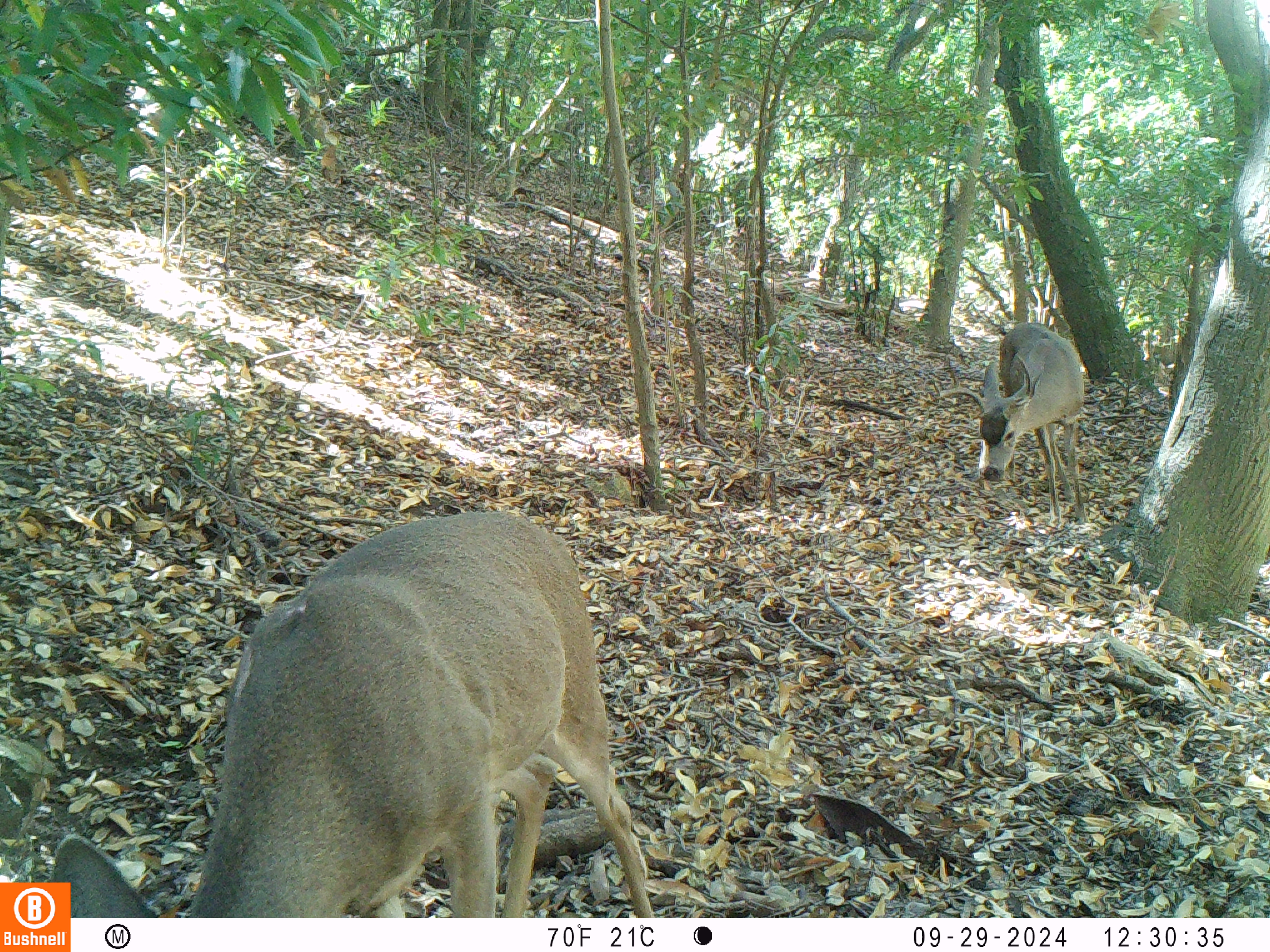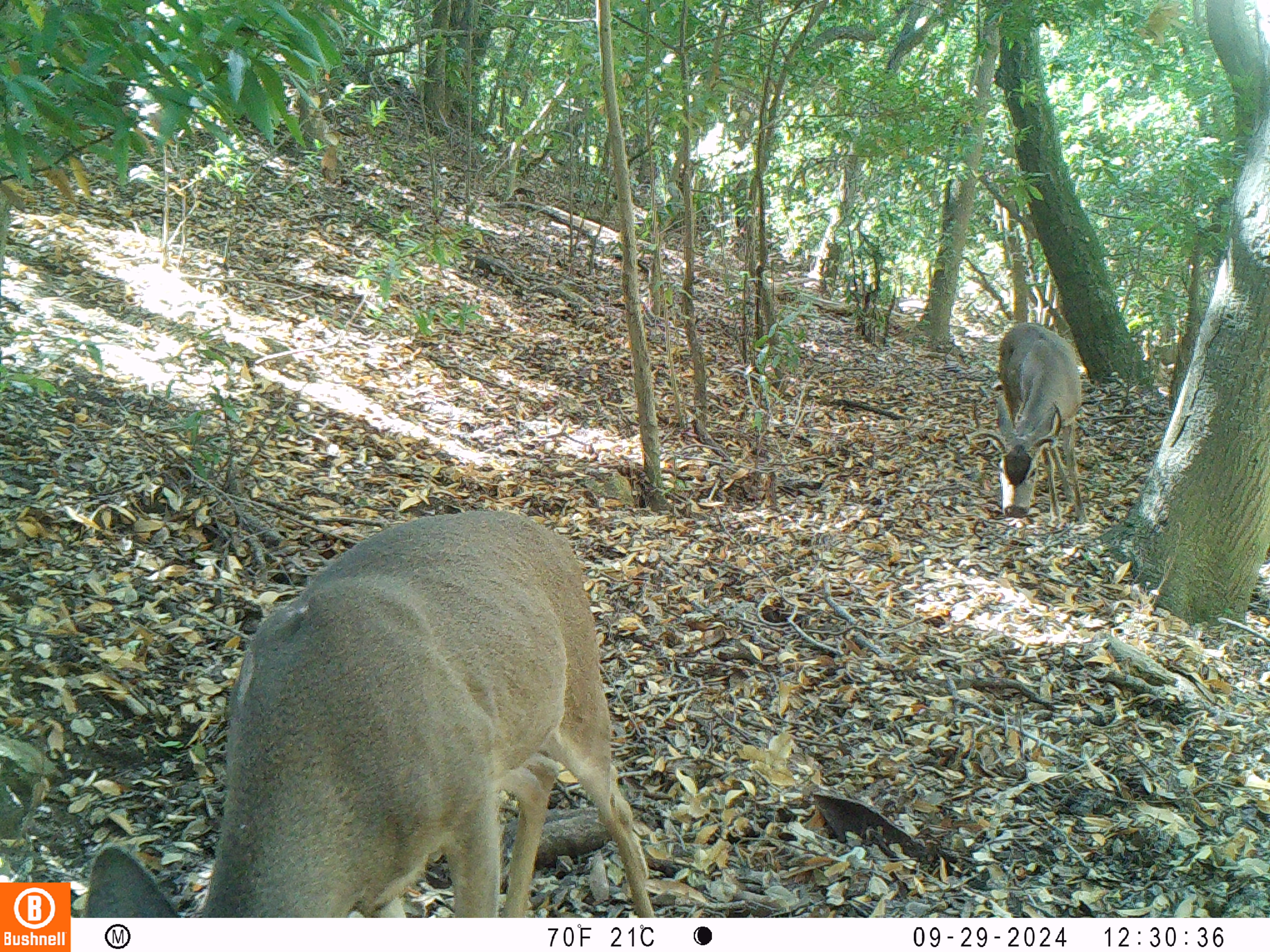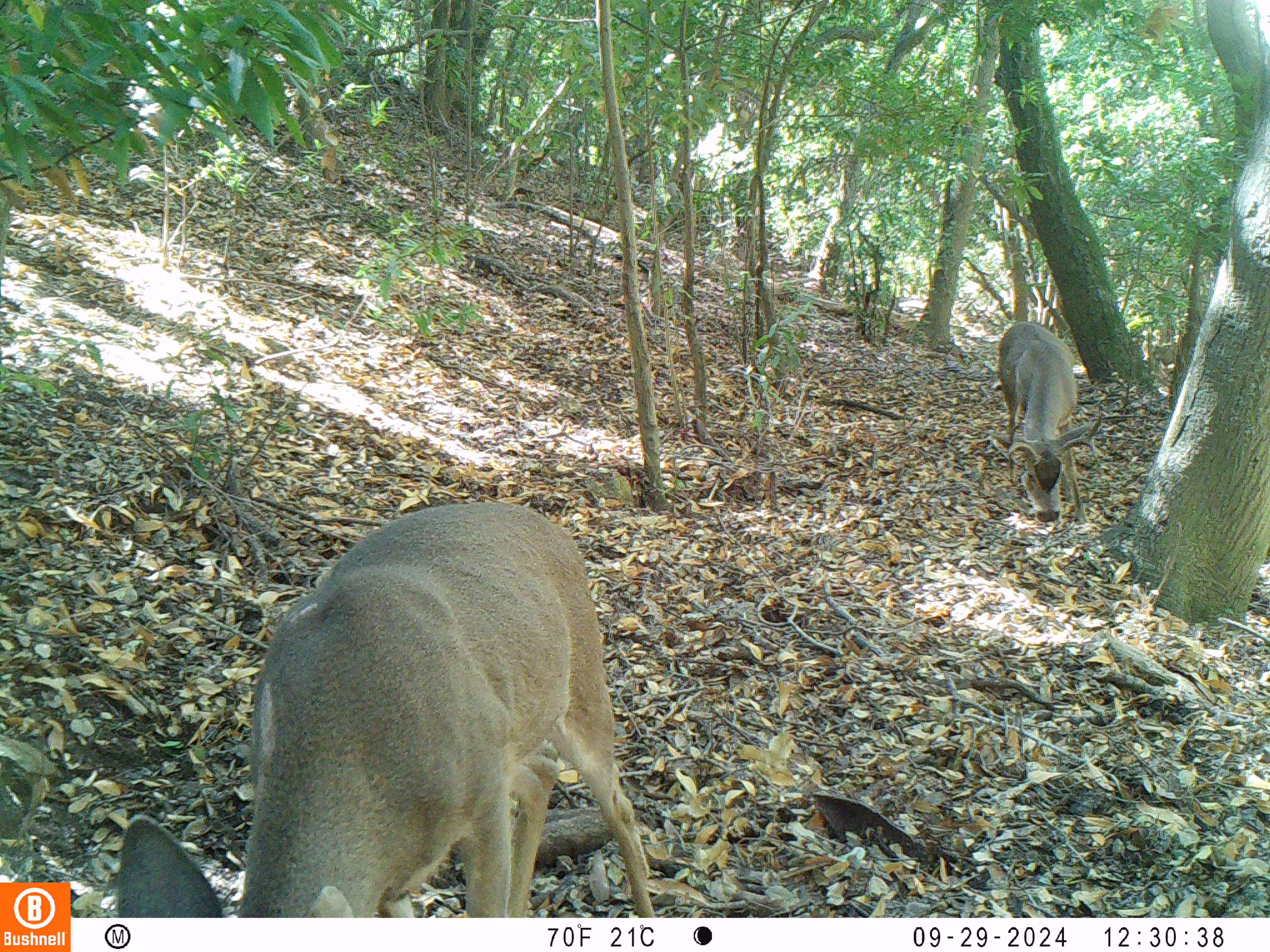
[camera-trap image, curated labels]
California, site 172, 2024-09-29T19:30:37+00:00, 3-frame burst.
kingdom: Animalia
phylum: Chordata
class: Mammalia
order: Artiodactyla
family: Cervidae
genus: Odocoileus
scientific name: Odocoileus hemionus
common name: mule deer